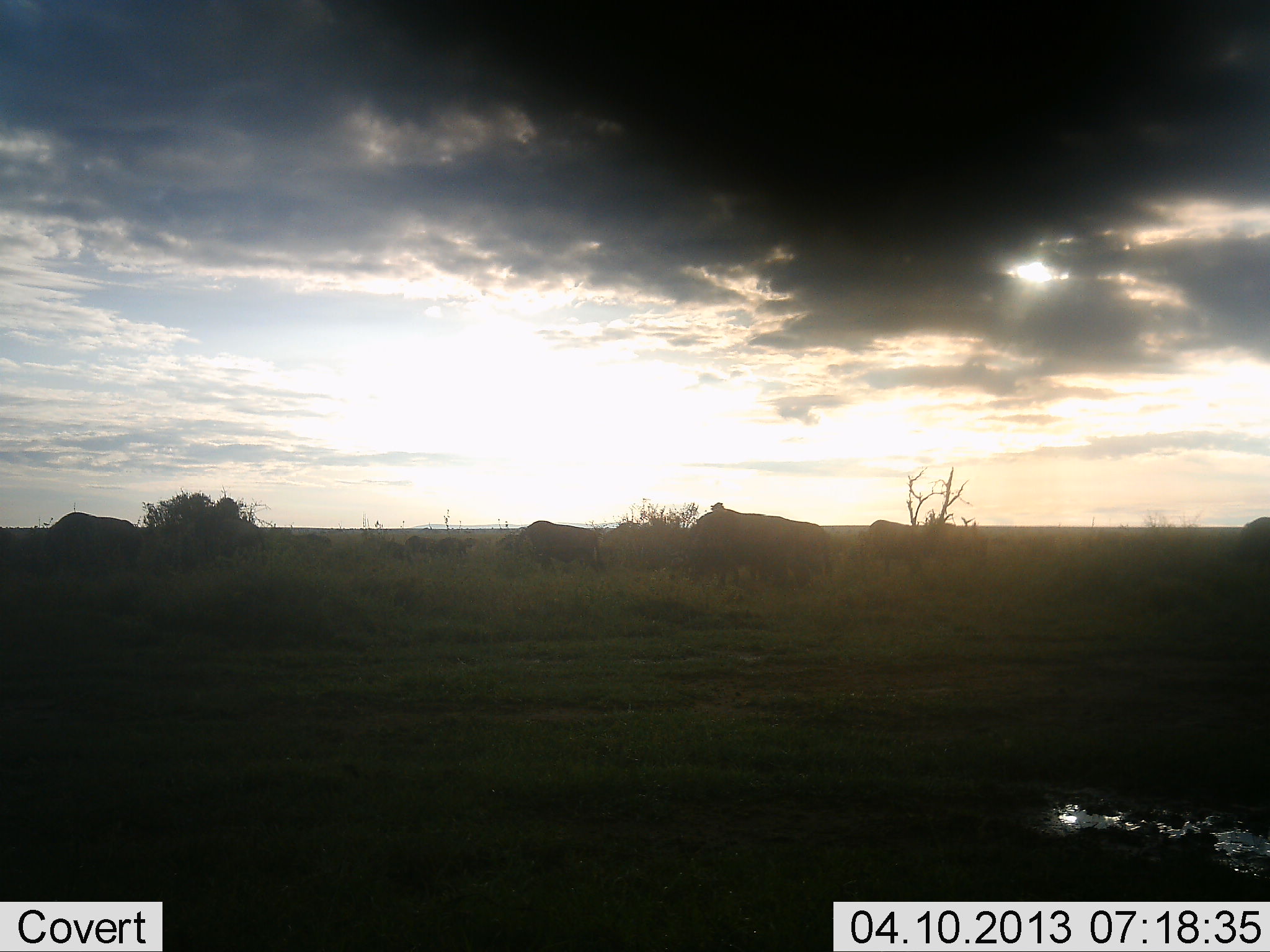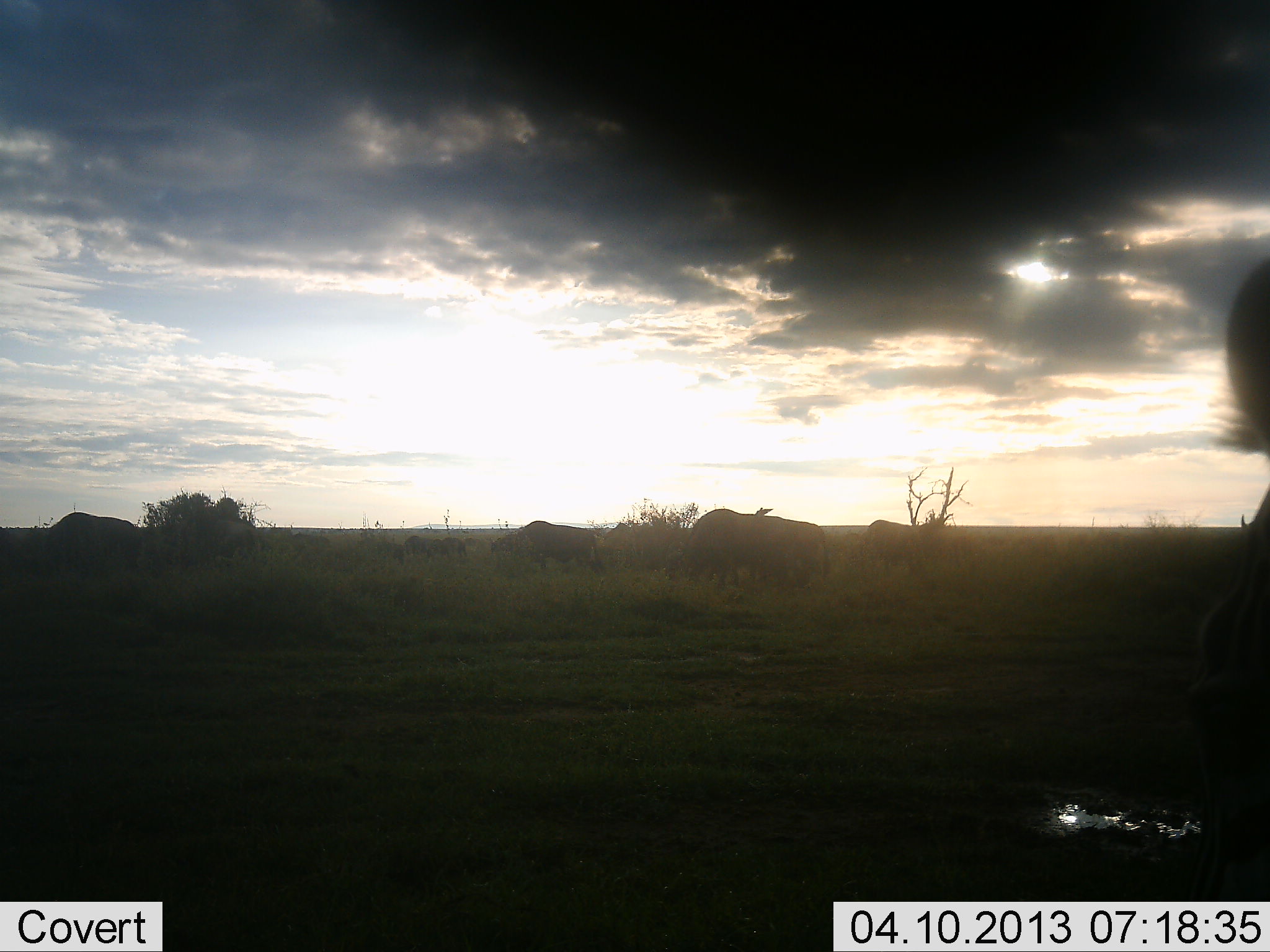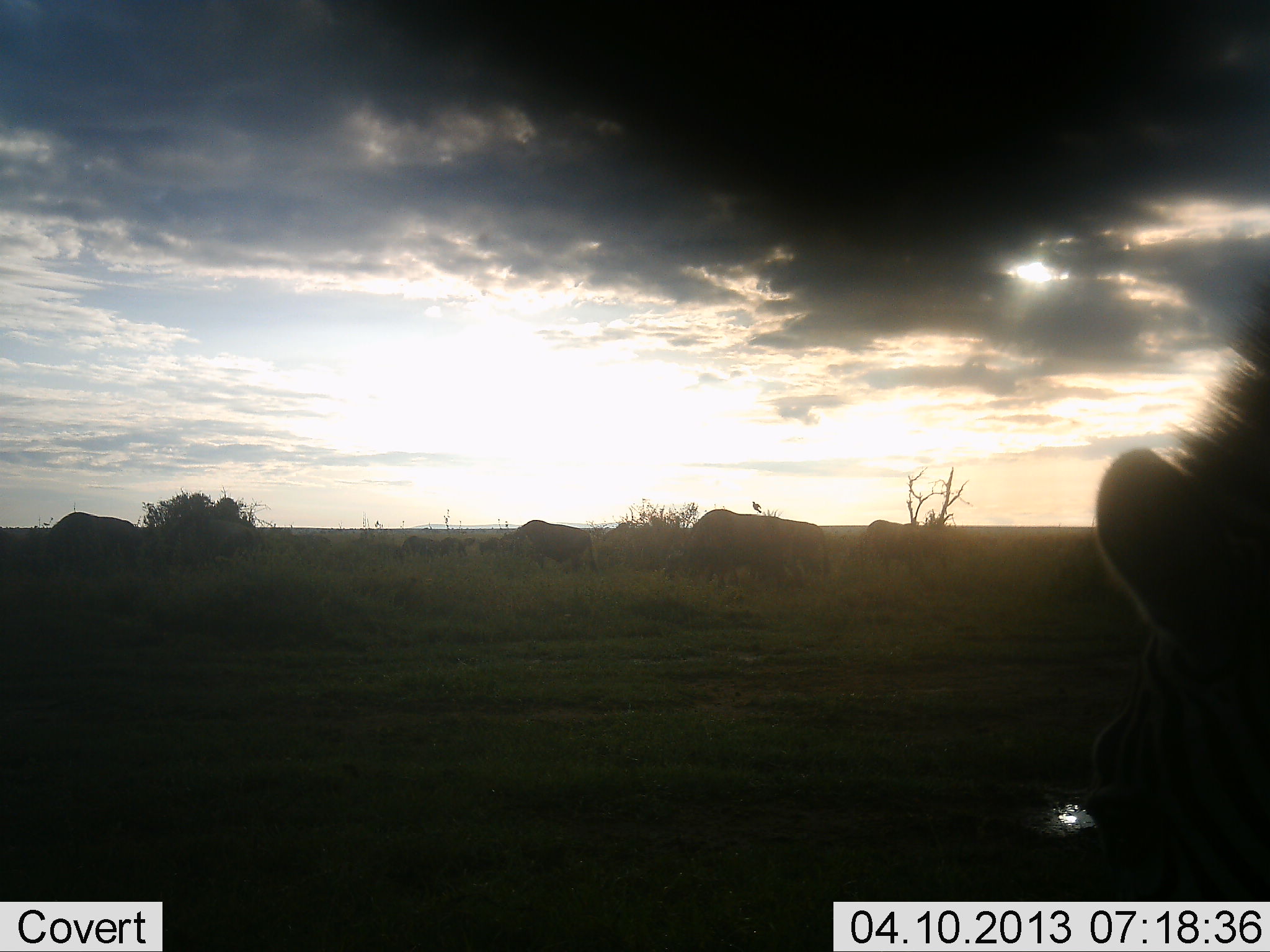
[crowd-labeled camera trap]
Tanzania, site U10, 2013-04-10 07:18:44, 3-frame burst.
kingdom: Animalia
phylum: Chordata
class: Mammalia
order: Artiodactyla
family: Bovidae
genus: Connochaetes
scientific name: Connochaetes taurinus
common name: blue wildebeest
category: wildebeest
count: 7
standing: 50%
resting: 0%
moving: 10%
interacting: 0%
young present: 0%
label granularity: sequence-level